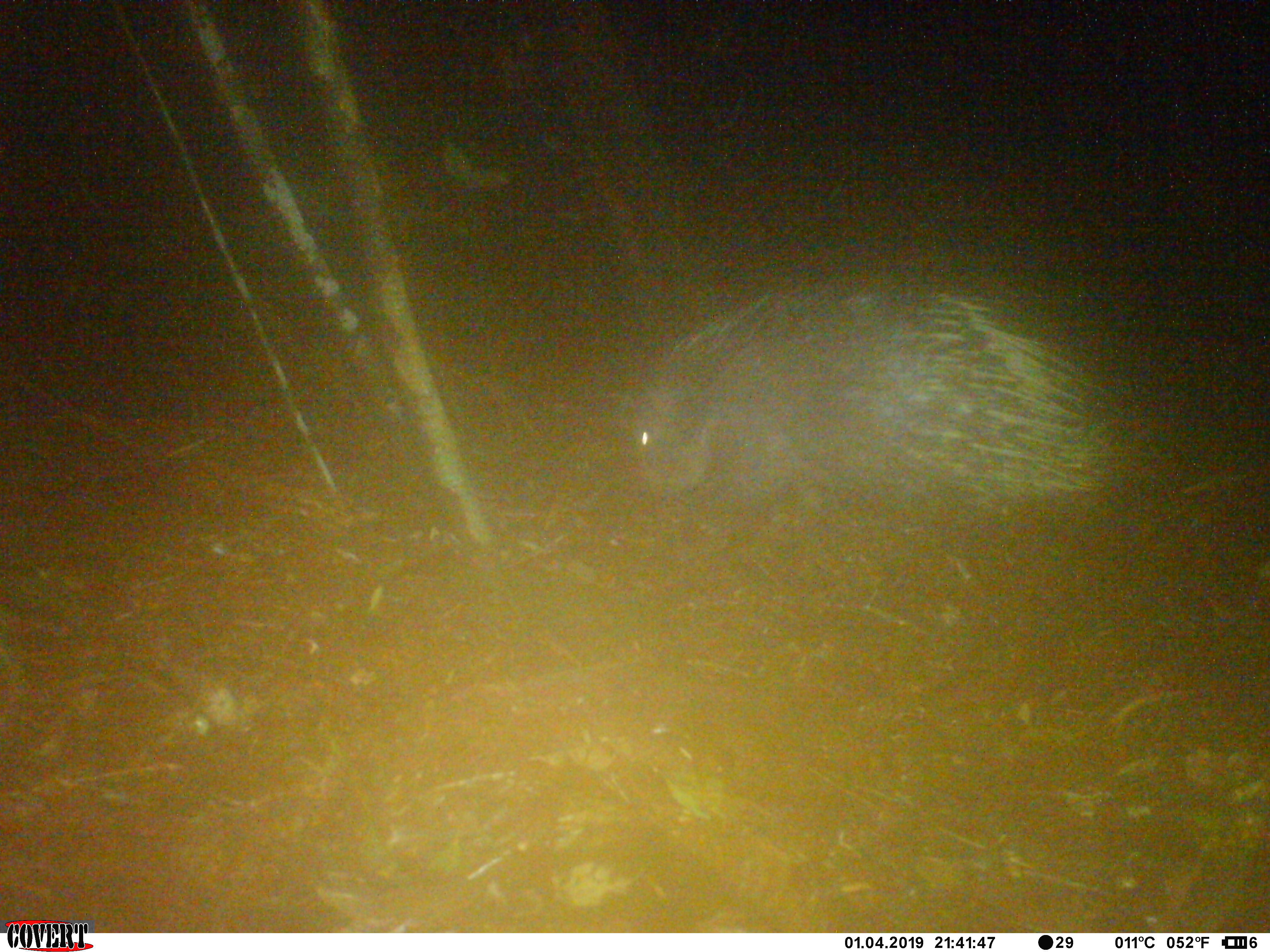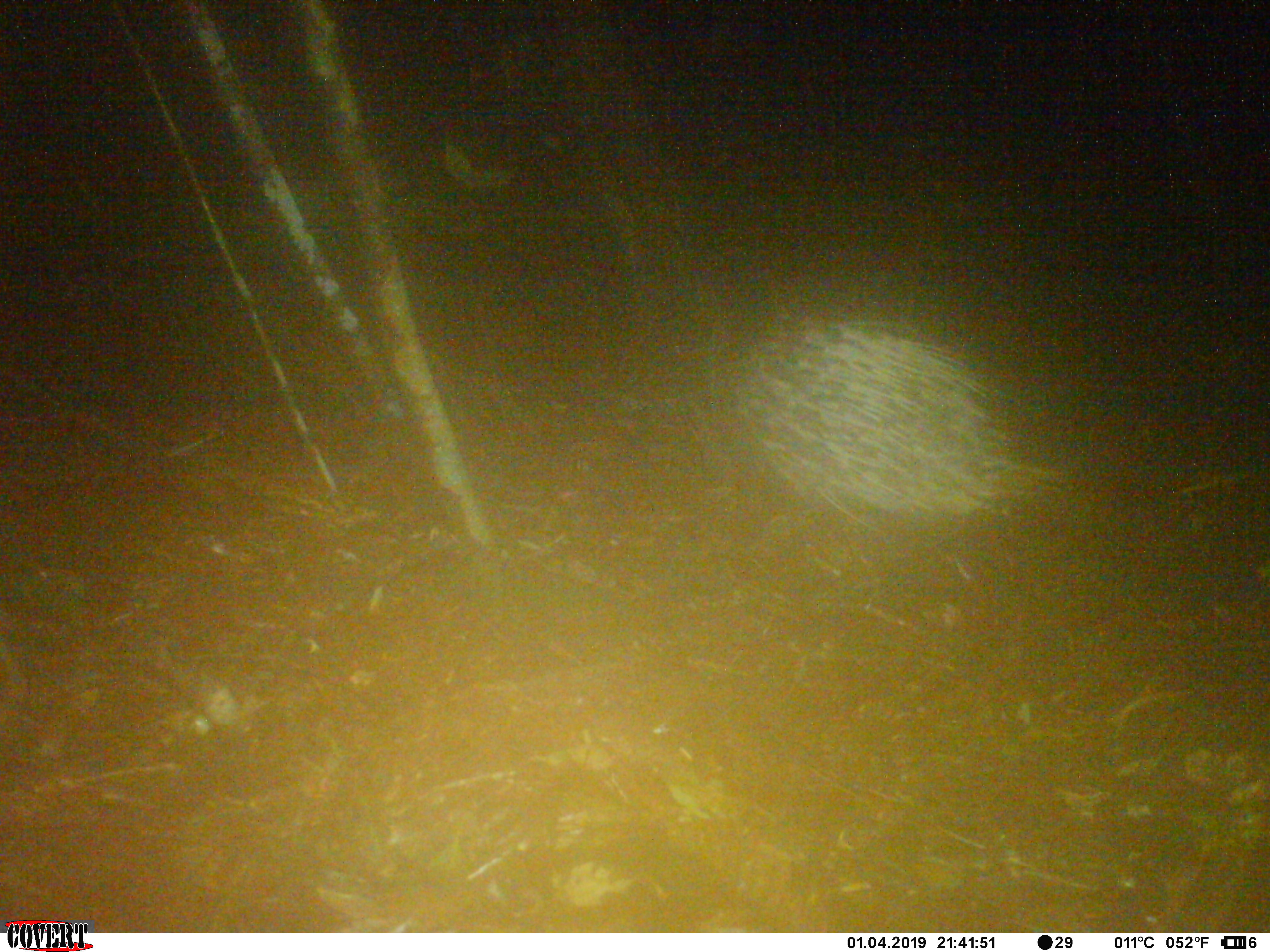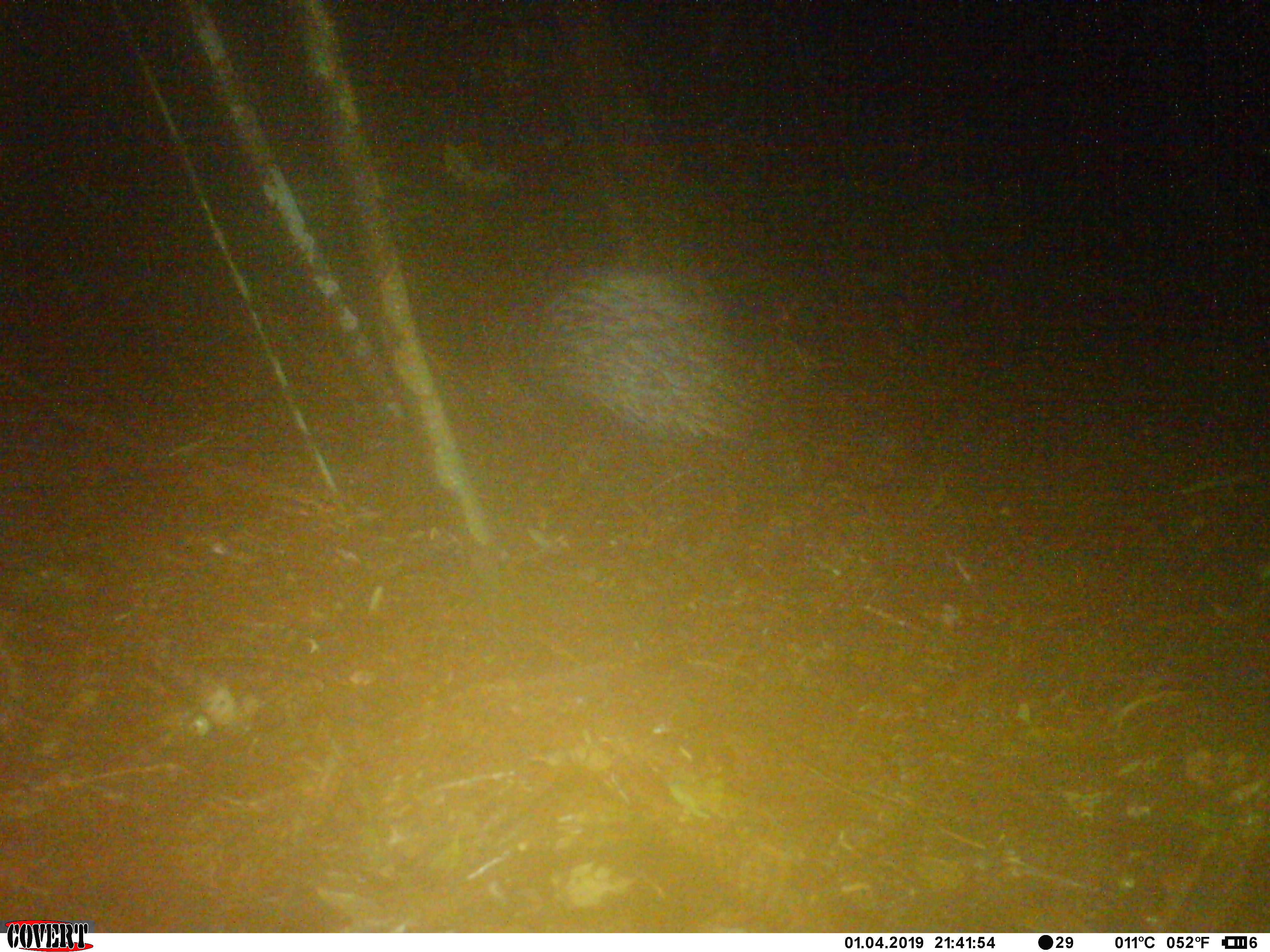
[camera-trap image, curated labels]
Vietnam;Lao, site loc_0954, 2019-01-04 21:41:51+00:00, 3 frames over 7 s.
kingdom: Animalia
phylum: Chordata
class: Mammalia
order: Rodentia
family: Hystricidae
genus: Hystrix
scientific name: Hystrix brachyura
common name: malayan porcupine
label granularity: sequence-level